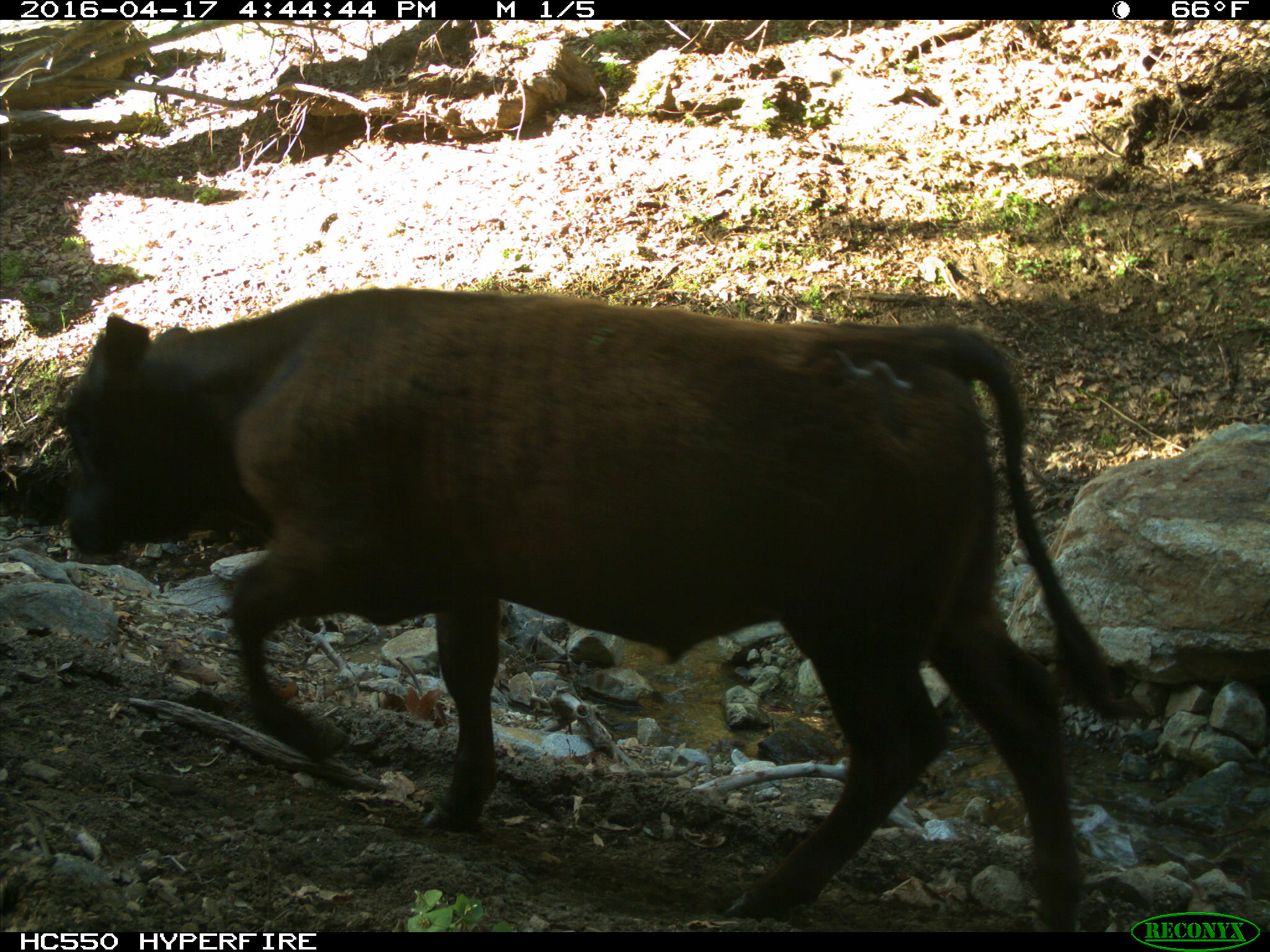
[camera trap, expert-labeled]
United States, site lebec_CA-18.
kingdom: Animalia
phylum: Chordata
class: Mammalia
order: Artiodactyla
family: Bovidae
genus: Bos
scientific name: Bos taurus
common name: domestic cow